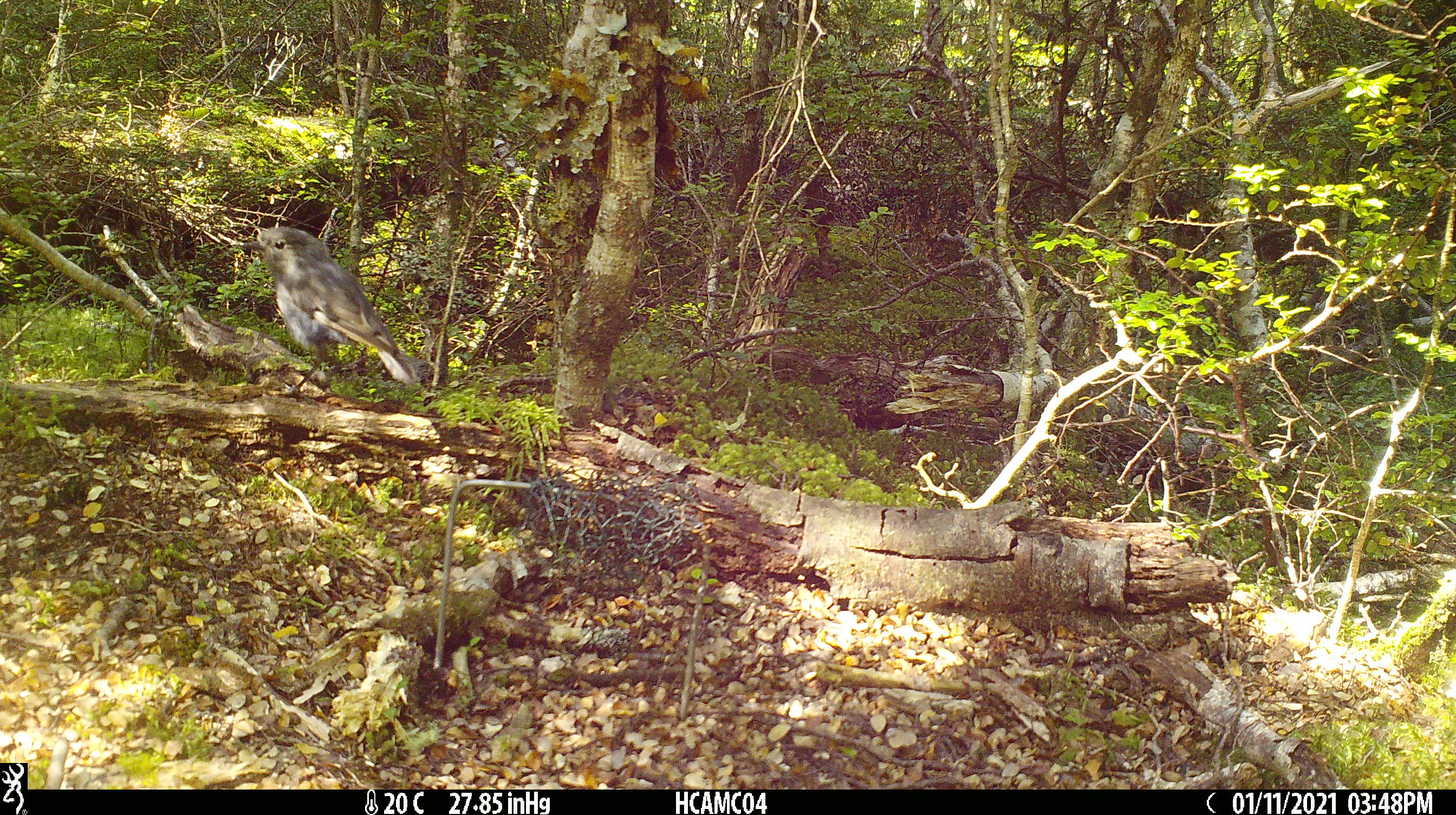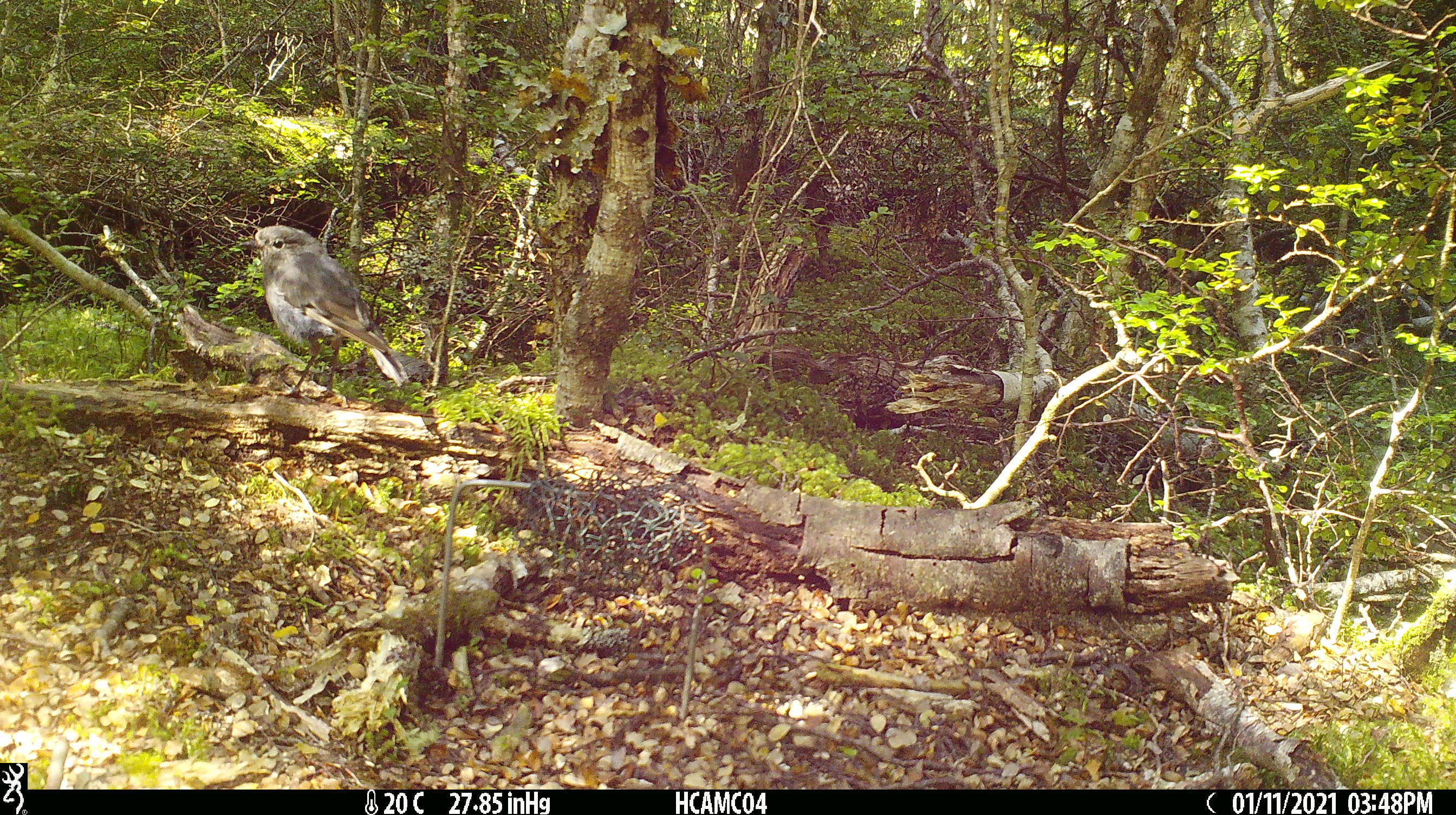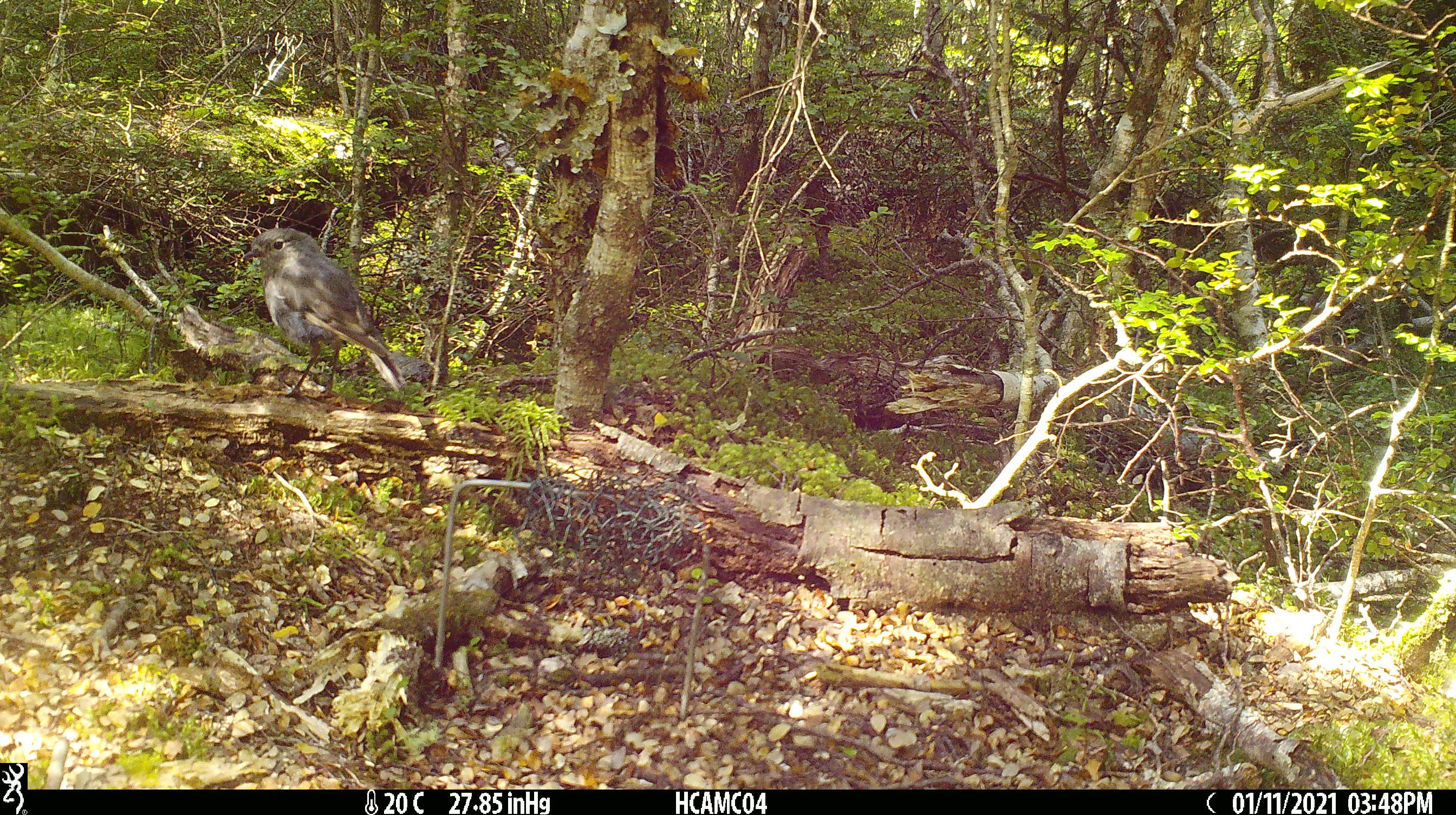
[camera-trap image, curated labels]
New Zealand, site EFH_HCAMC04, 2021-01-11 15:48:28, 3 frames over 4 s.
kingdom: Animalia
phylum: Chordata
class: Aves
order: Passeriformes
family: Petroicidae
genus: Petroica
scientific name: Petroica australis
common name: new zealand robin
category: robin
Robin (new zealand robin) (Petroica australis).